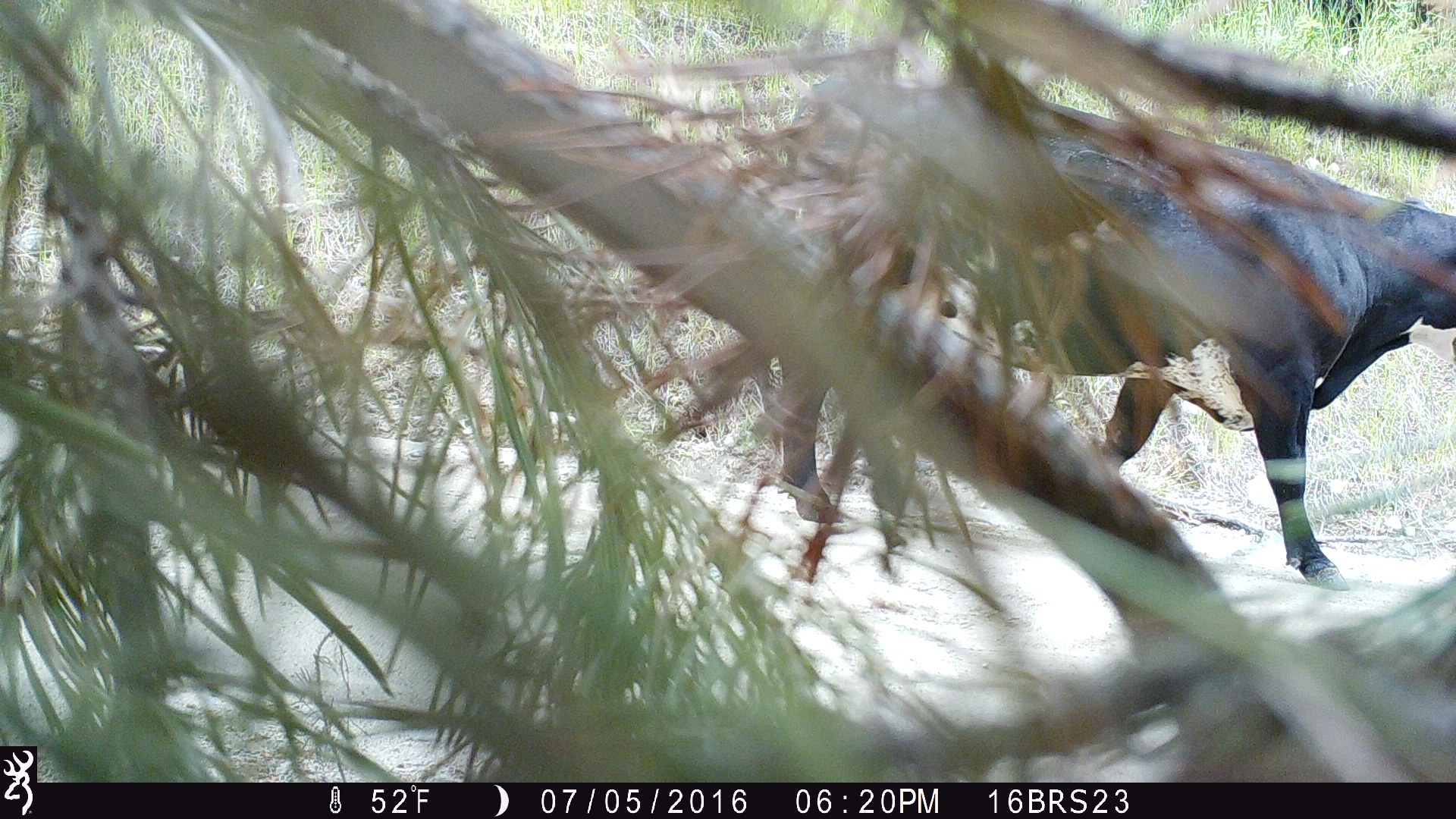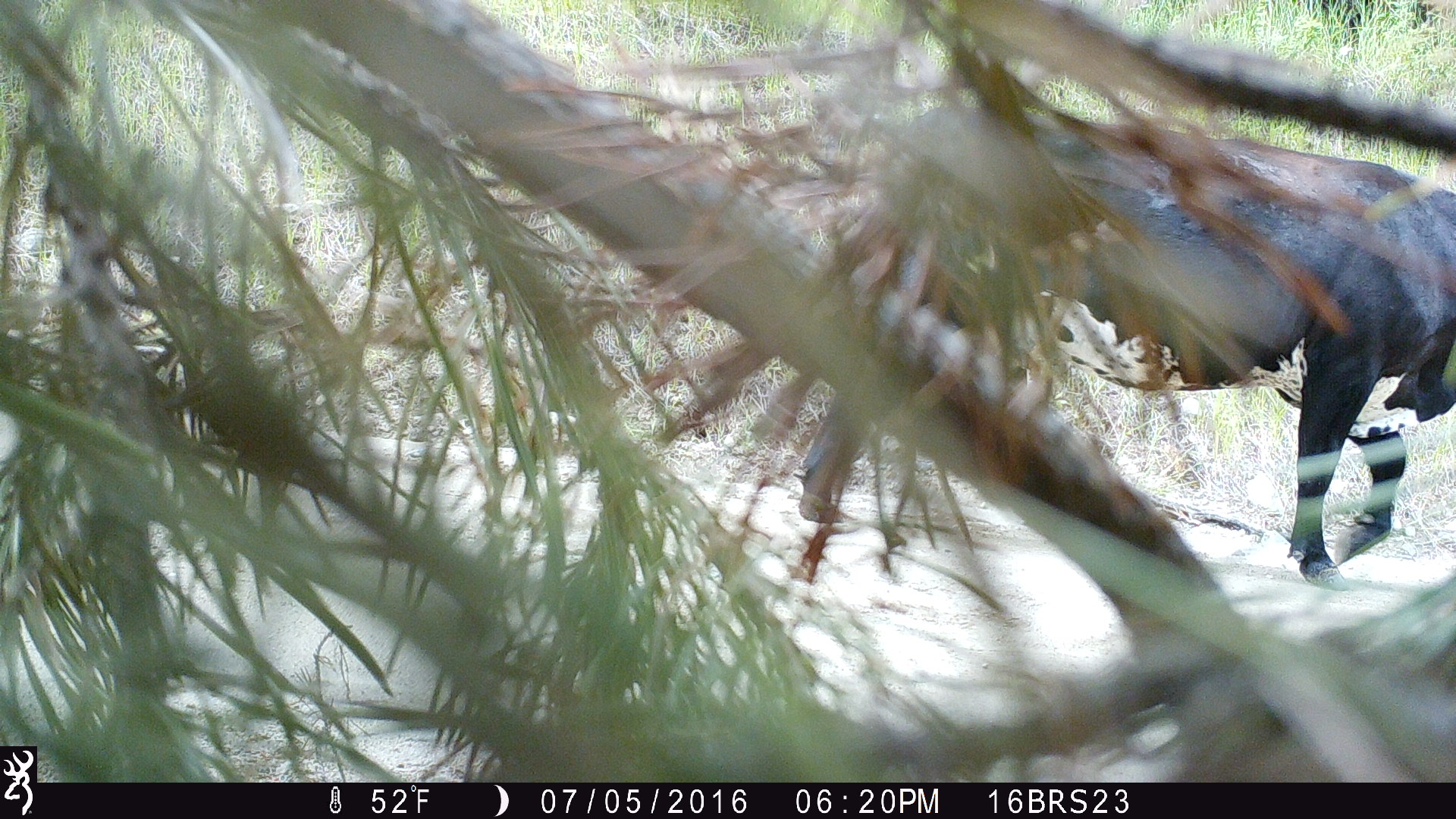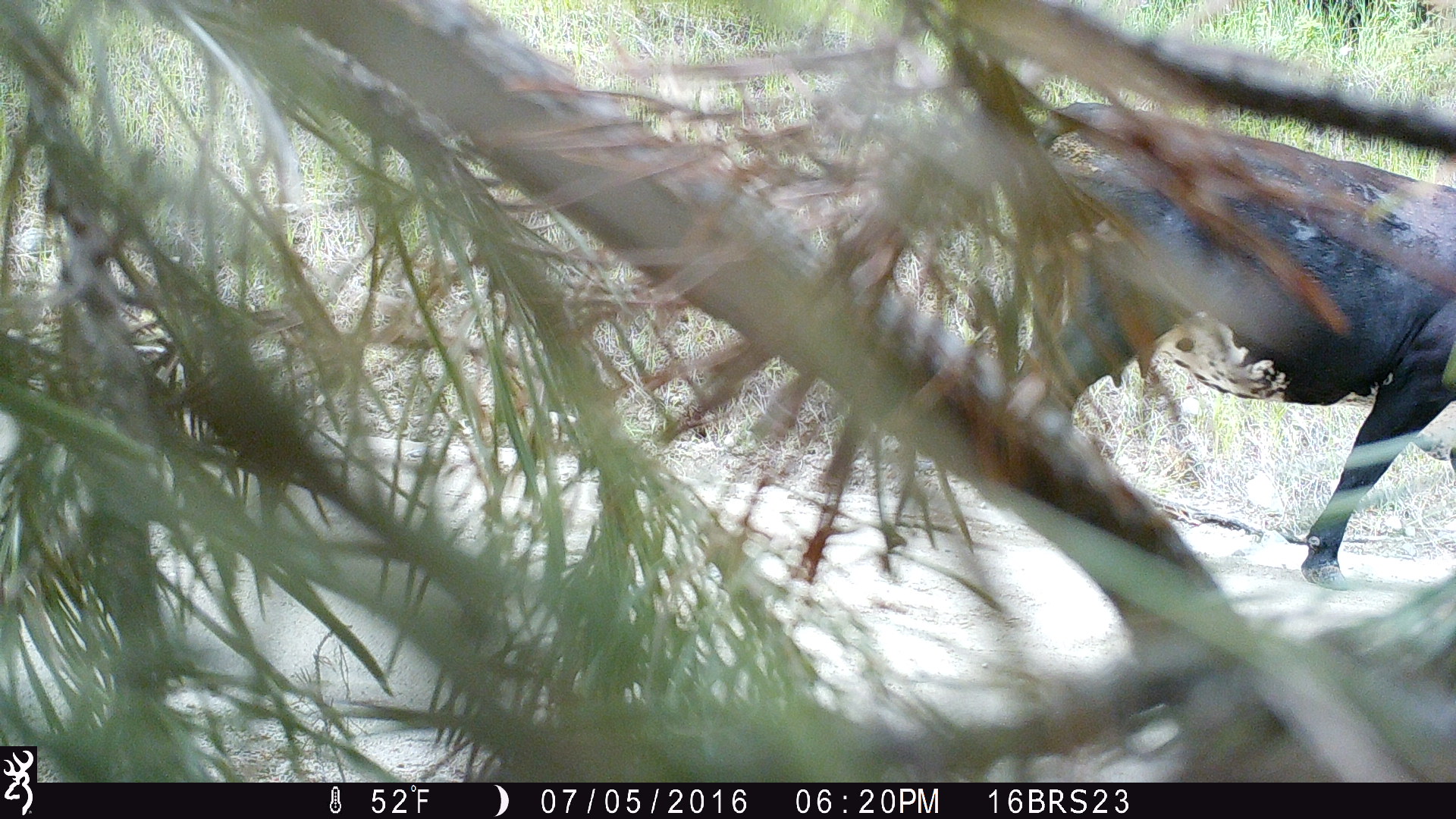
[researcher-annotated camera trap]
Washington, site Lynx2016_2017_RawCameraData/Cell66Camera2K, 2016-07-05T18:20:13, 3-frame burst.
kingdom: Animalia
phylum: Chordata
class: Mammalia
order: Artiodactyla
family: Bovidae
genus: Bos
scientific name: Bos taurus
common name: domestic cattle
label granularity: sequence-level